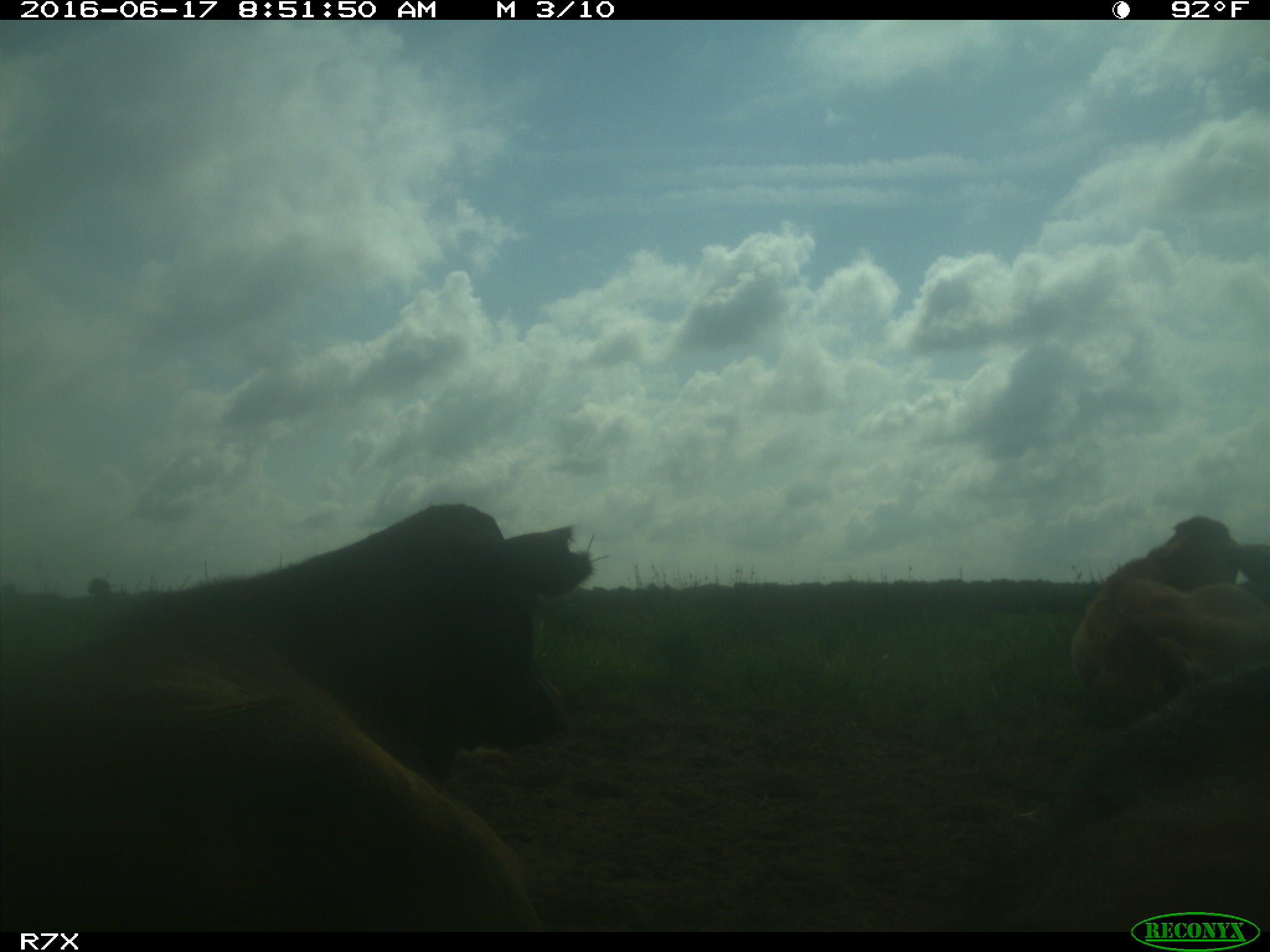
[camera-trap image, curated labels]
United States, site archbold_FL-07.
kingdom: Animalia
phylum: Chordata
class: Mammalia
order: Artiodactyla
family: Bovidae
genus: Bos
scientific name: Bos taurus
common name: domestic cow